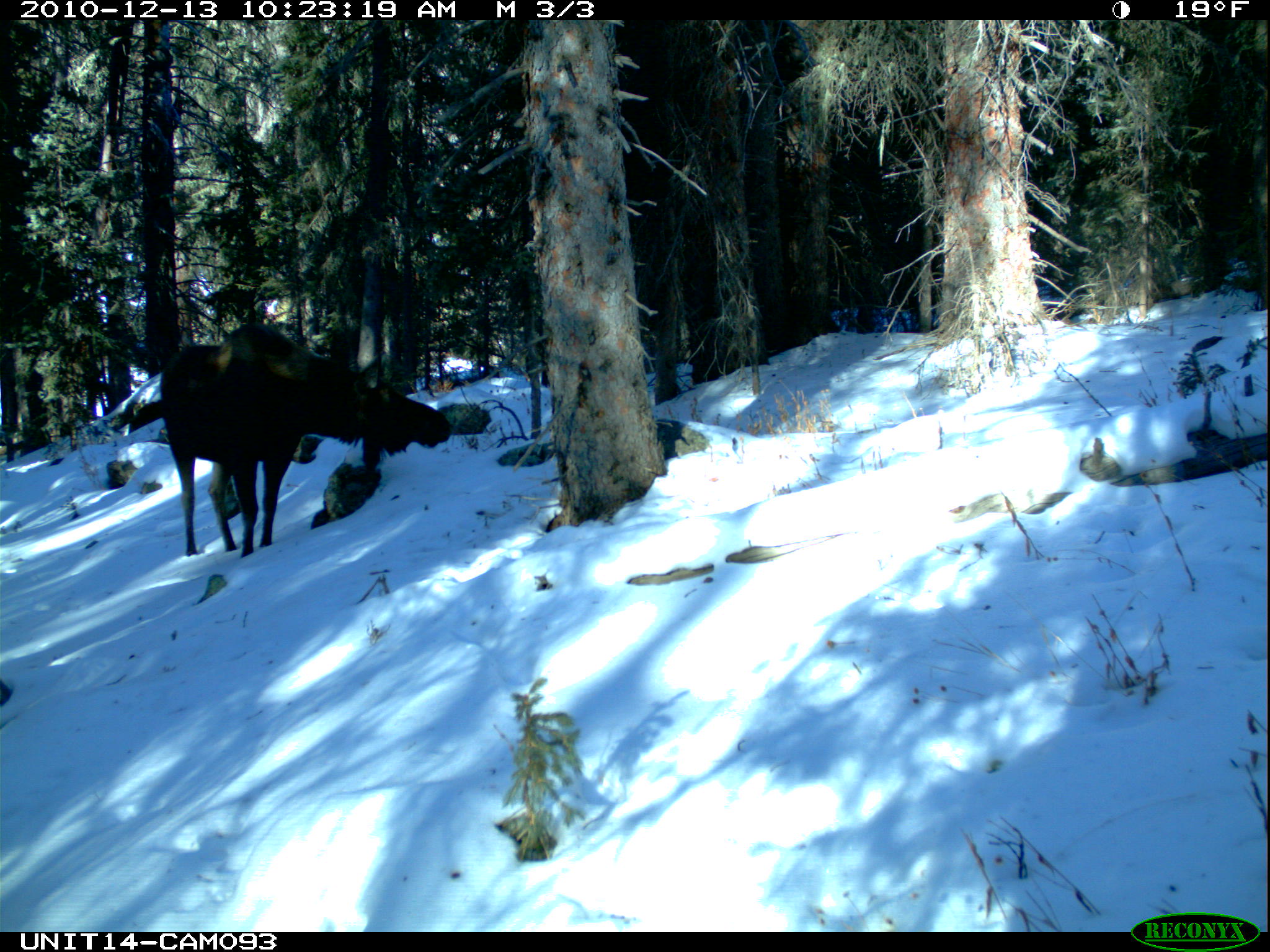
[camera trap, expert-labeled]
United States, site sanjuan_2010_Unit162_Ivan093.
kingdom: Animalia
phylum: Chordata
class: Mammalia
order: Artiodactyla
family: Cervidae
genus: Alces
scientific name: Alces alces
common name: moose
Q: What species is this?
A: Alces alces (moose).